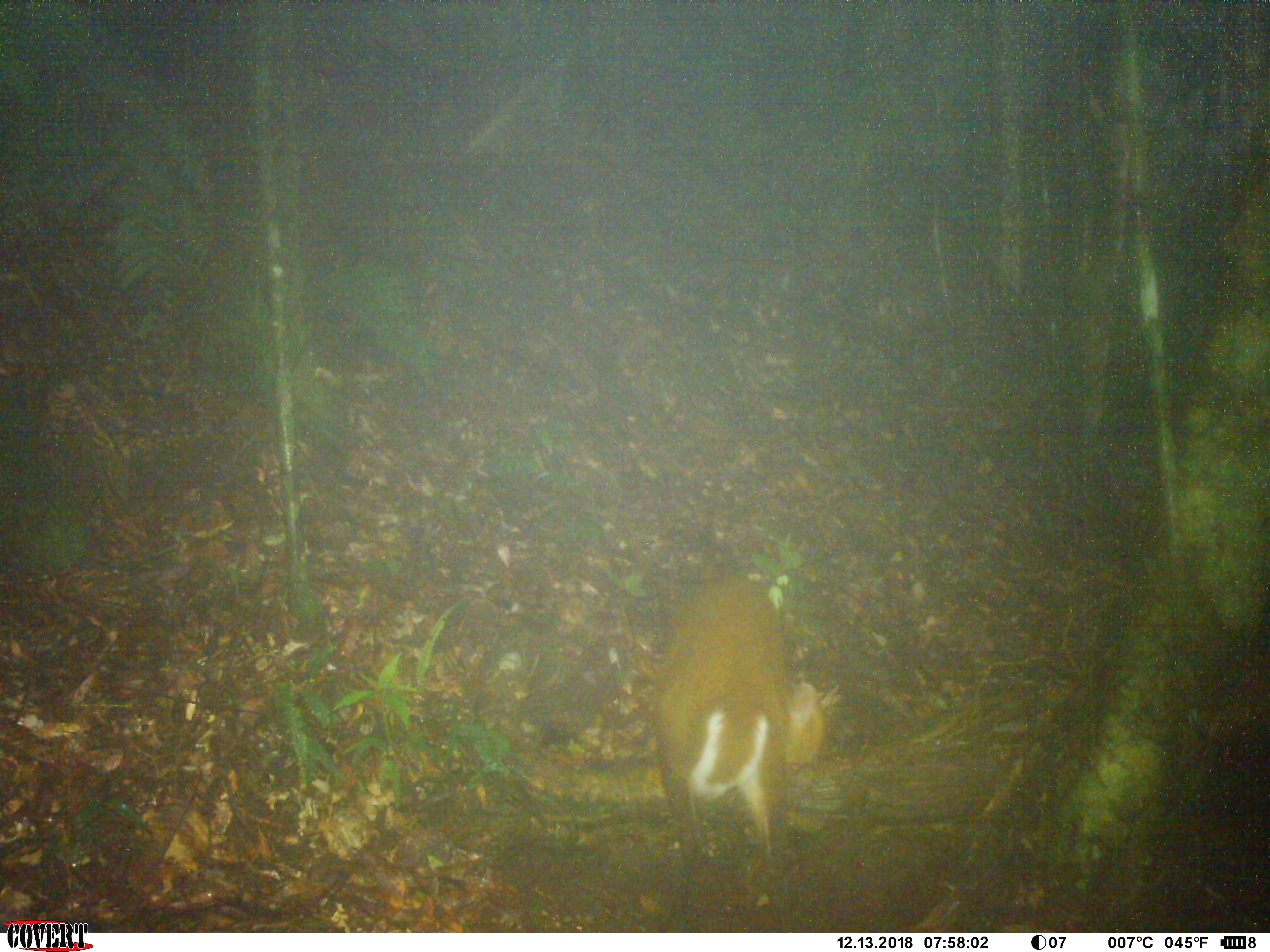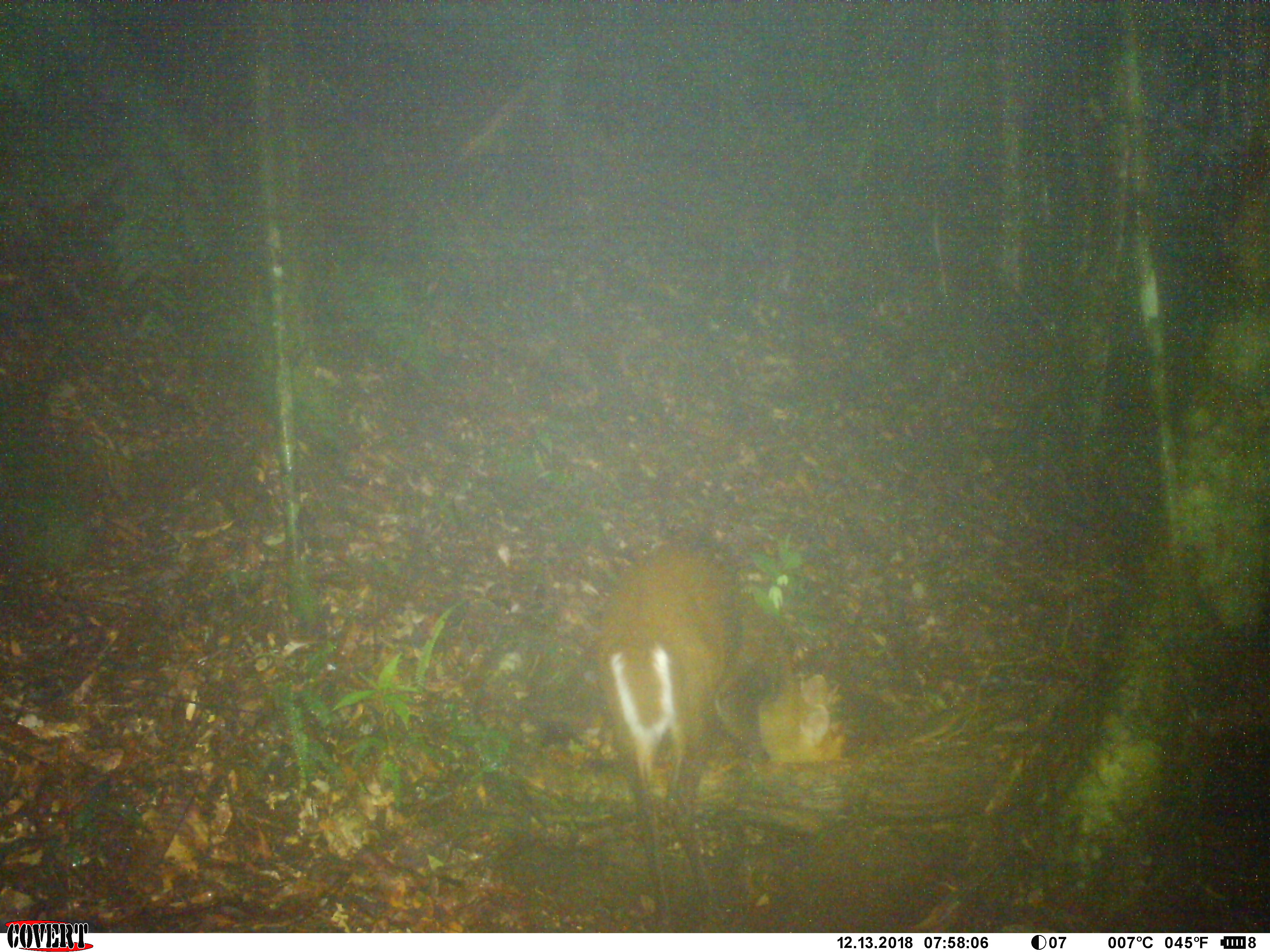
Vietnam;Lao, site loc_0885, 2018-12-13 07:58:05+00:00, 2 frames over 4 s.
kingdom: Animalia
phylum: Chordata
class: Mammalia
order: Artiodactyla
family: Cervidae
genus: Muntiacus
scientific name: Muntiacus rooseveltorum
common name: roosevelt's muntjac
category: roosevelts muntjac group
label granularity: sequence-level